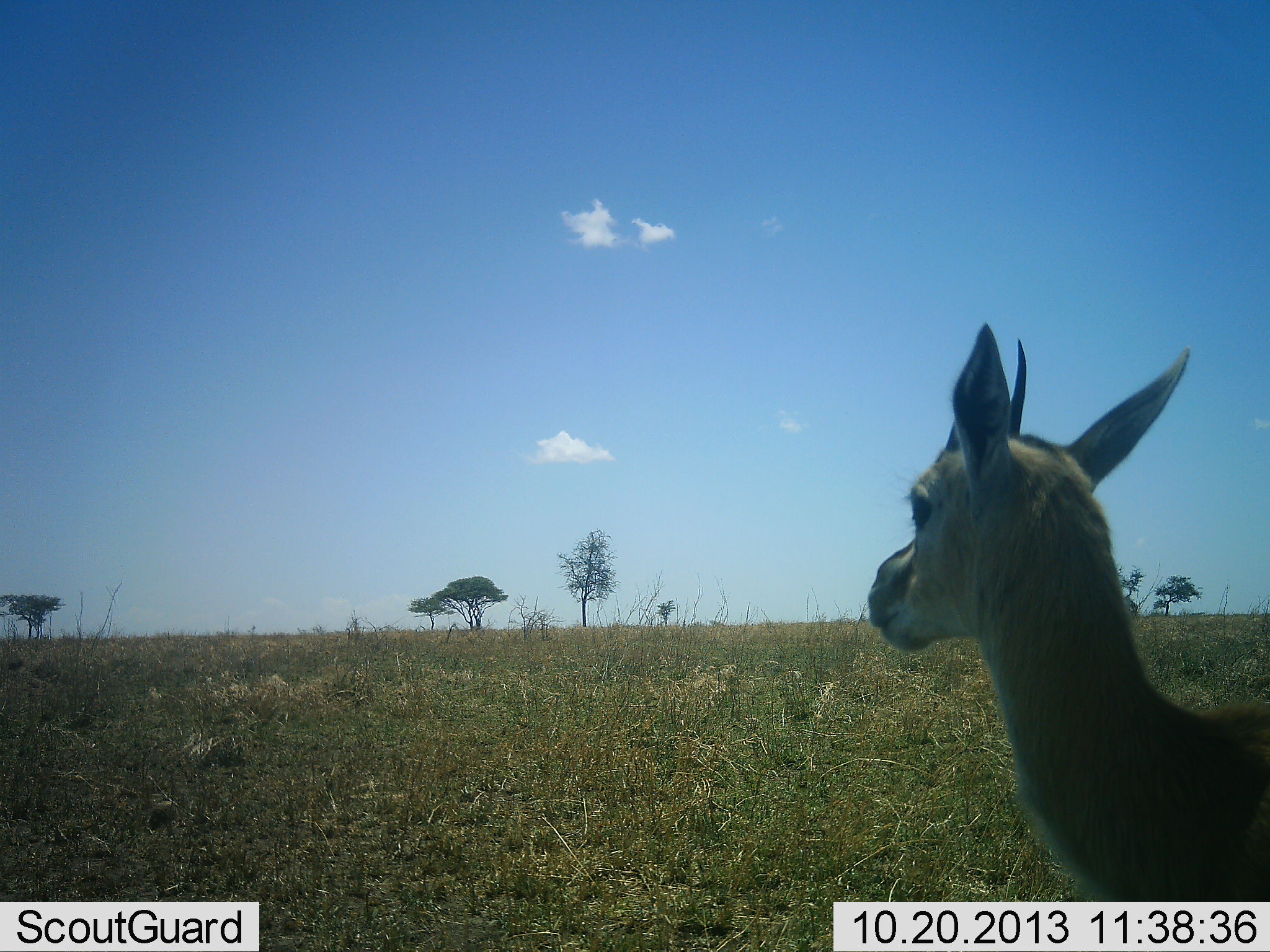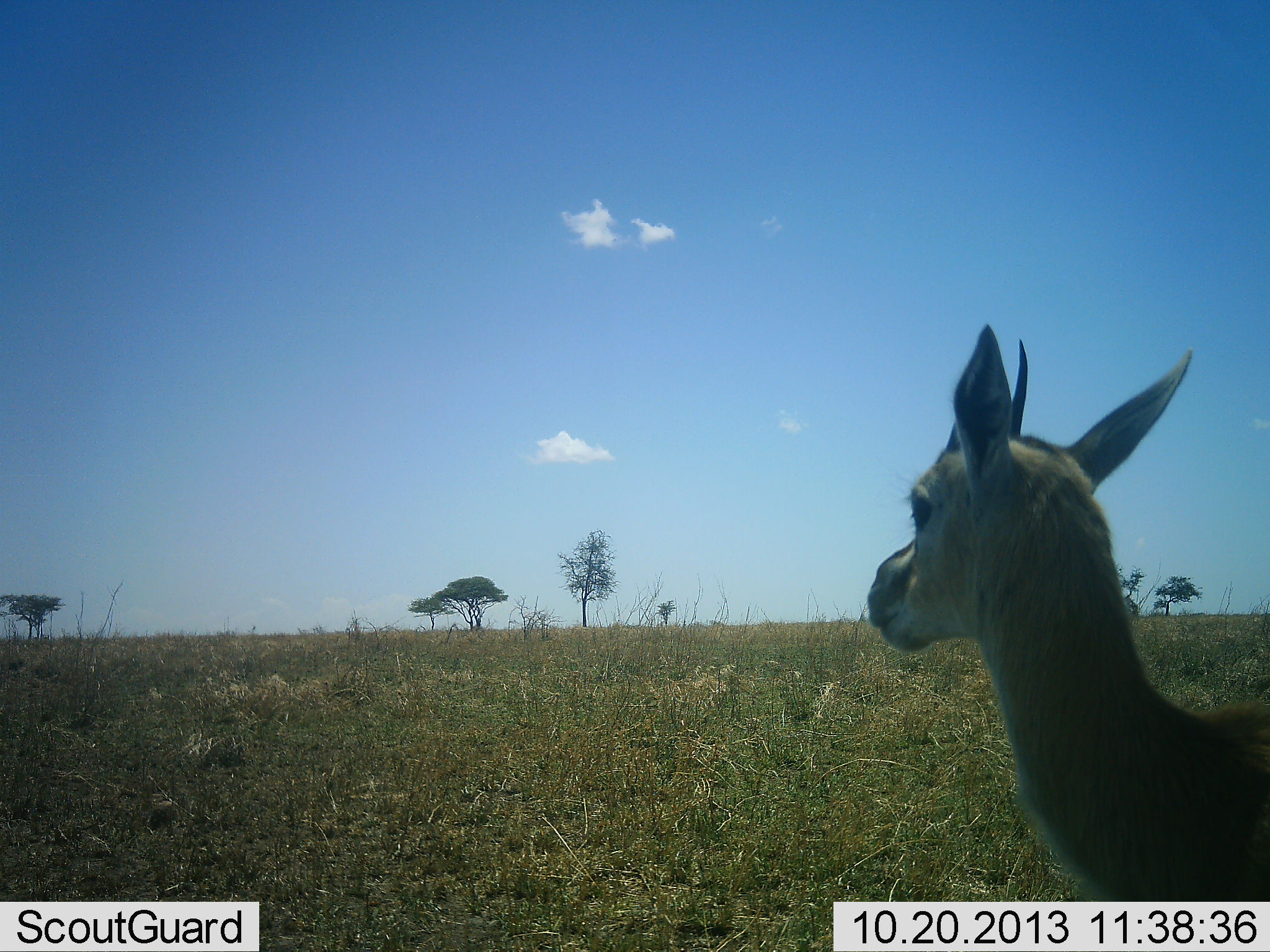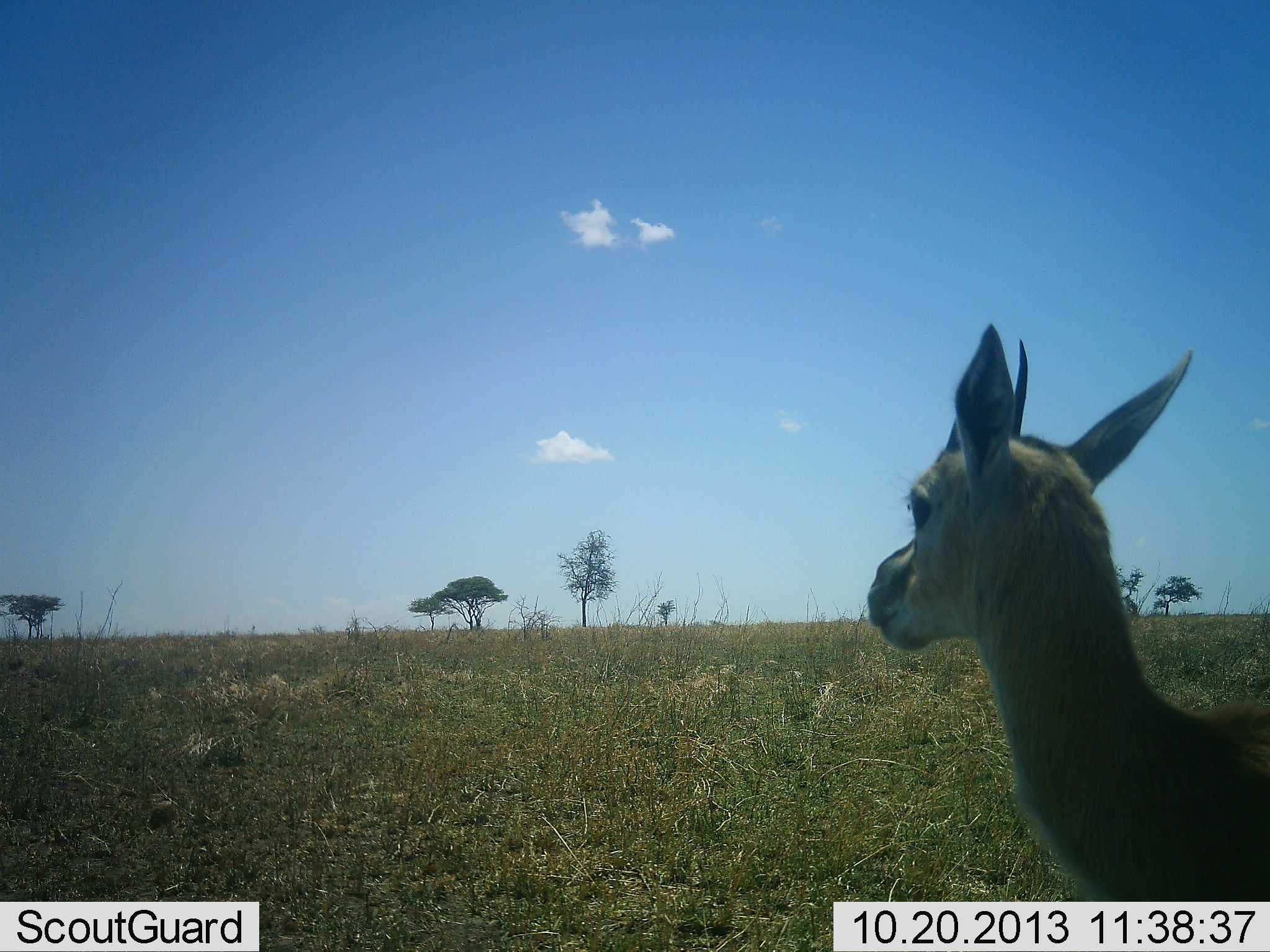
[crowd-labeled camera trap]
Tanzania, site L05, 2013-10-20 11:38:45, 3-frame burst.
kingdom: Animalia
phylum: Chordata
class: Mammalia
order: Artiodactyla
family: Bovidae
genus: Eudorcas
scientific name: Eudorcas thomsonii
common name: thomson's gazelle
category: gazellethomsons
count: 1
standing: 90%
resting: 10%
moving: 0%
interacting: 0%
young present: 0%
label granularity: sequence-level